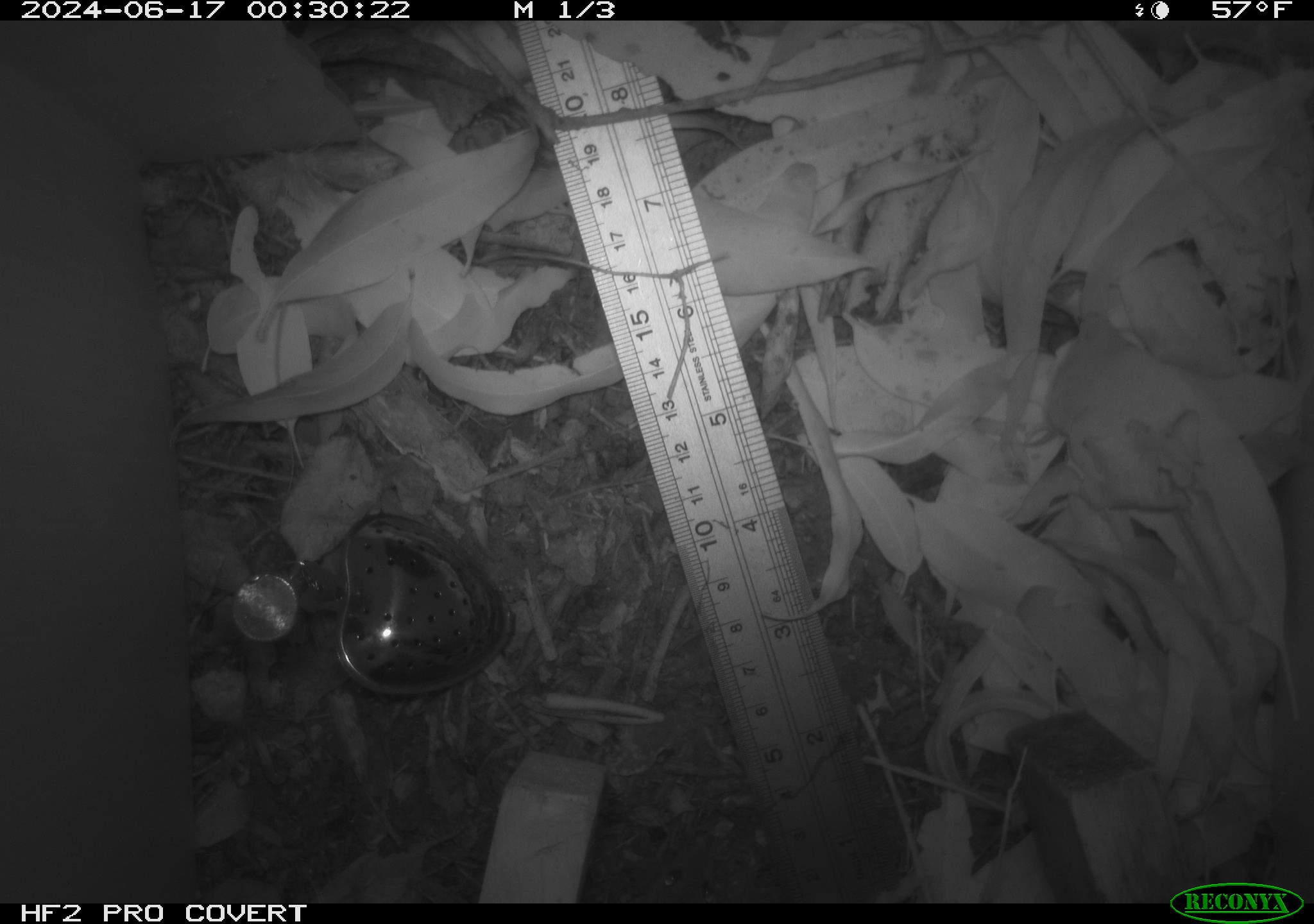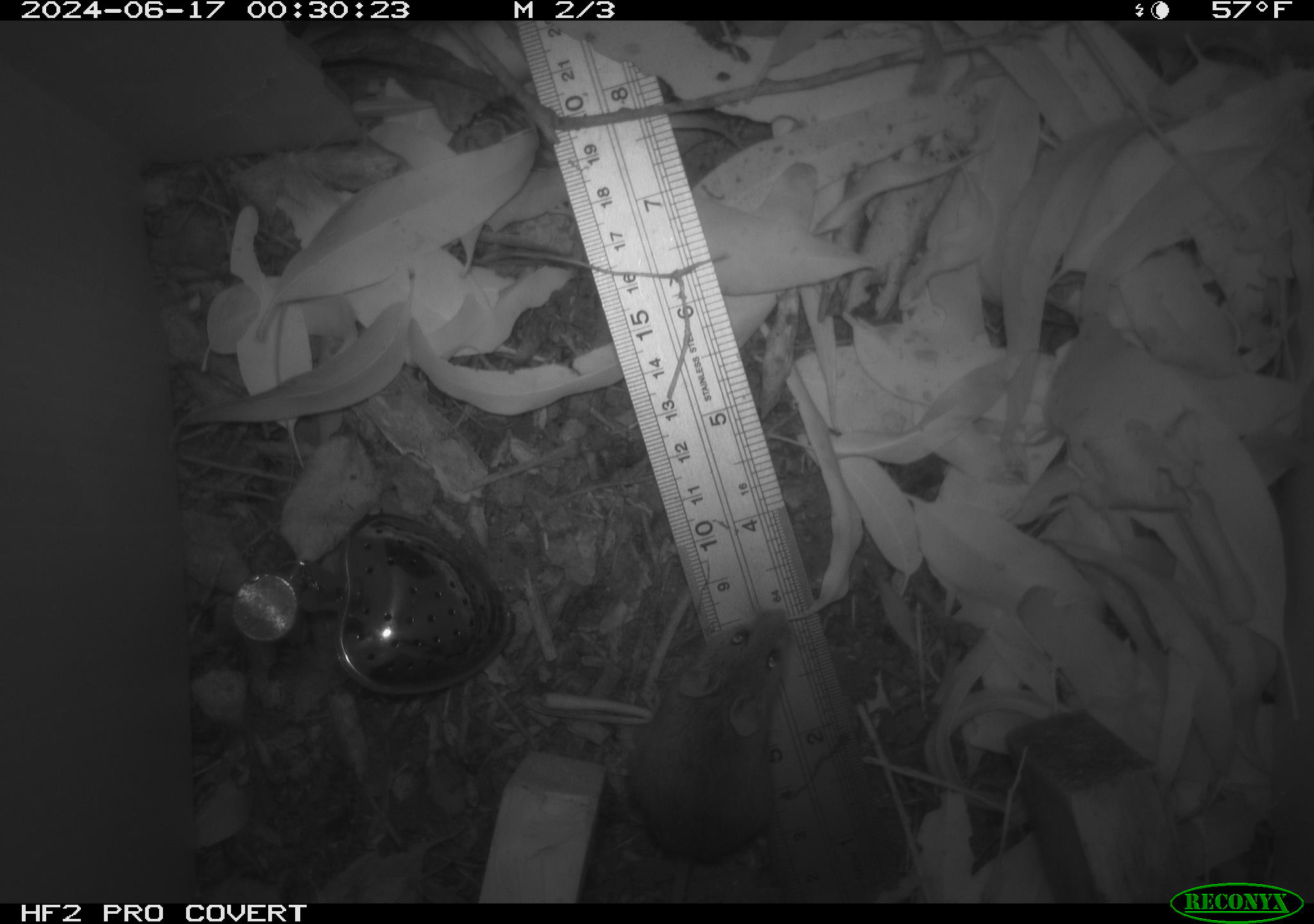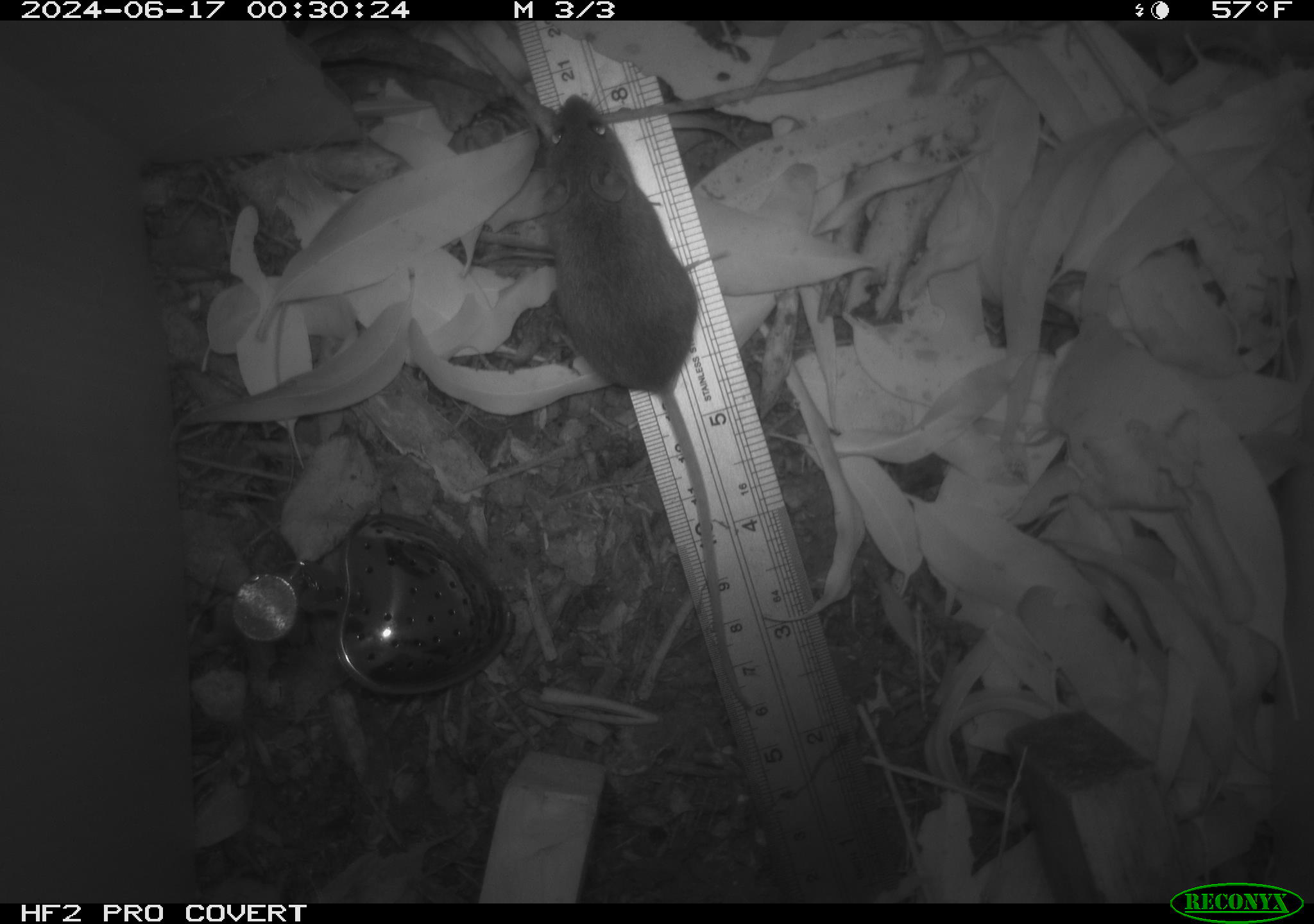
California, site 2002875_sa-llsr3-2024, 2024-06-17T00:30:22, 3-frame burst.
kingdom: Animalia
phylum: Chordata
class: Mammalia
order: Rodentia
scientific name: Rodentia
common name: mouse species